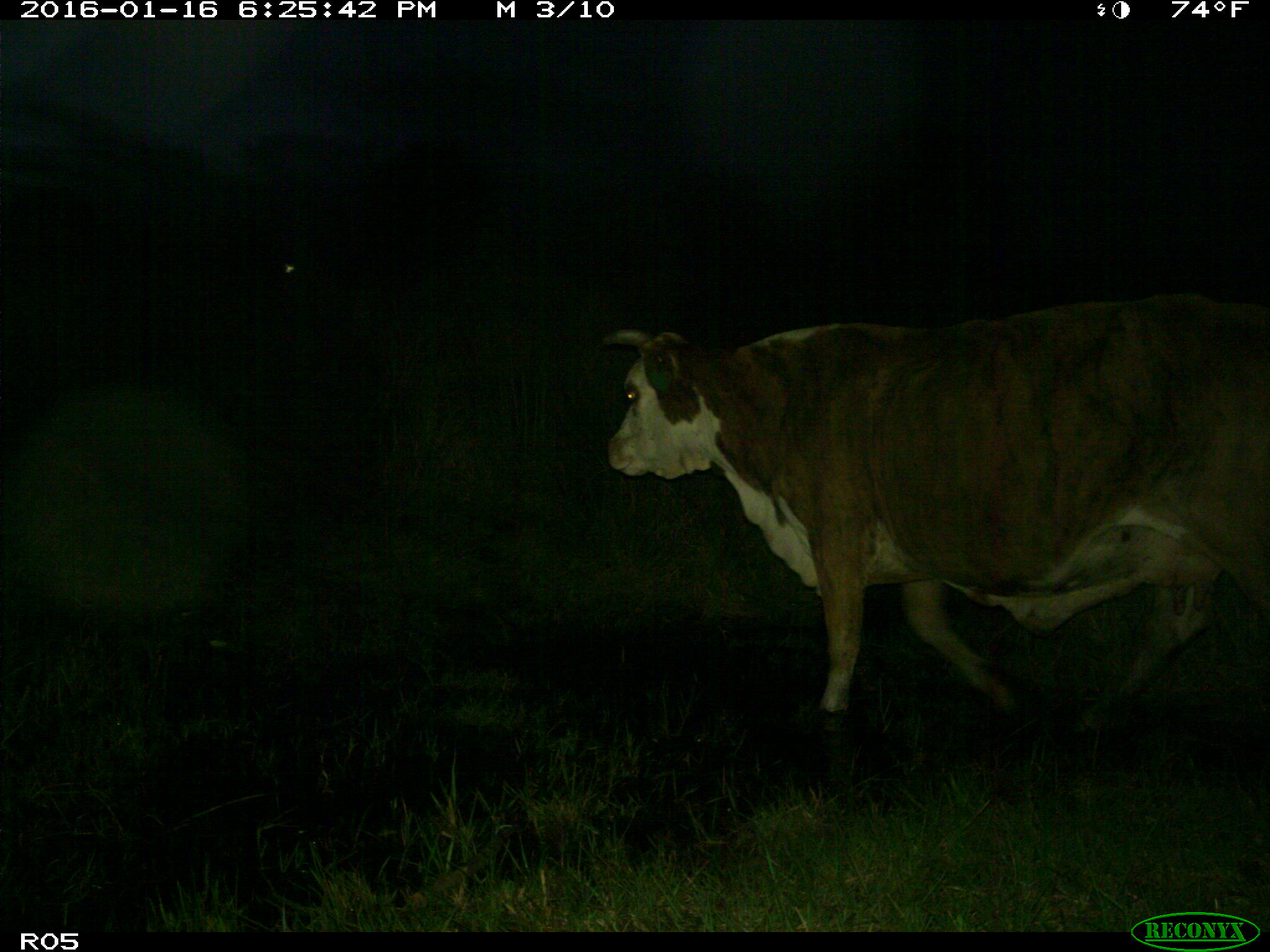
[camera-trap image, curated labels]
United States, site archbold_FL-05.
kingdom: Animalia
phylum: Chordata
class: Mammalia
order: Artiodactyla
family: Bovidae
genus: Bos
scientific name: Bos taurus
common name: domestic cow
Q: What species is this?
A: Bos taurus (domestic cow).